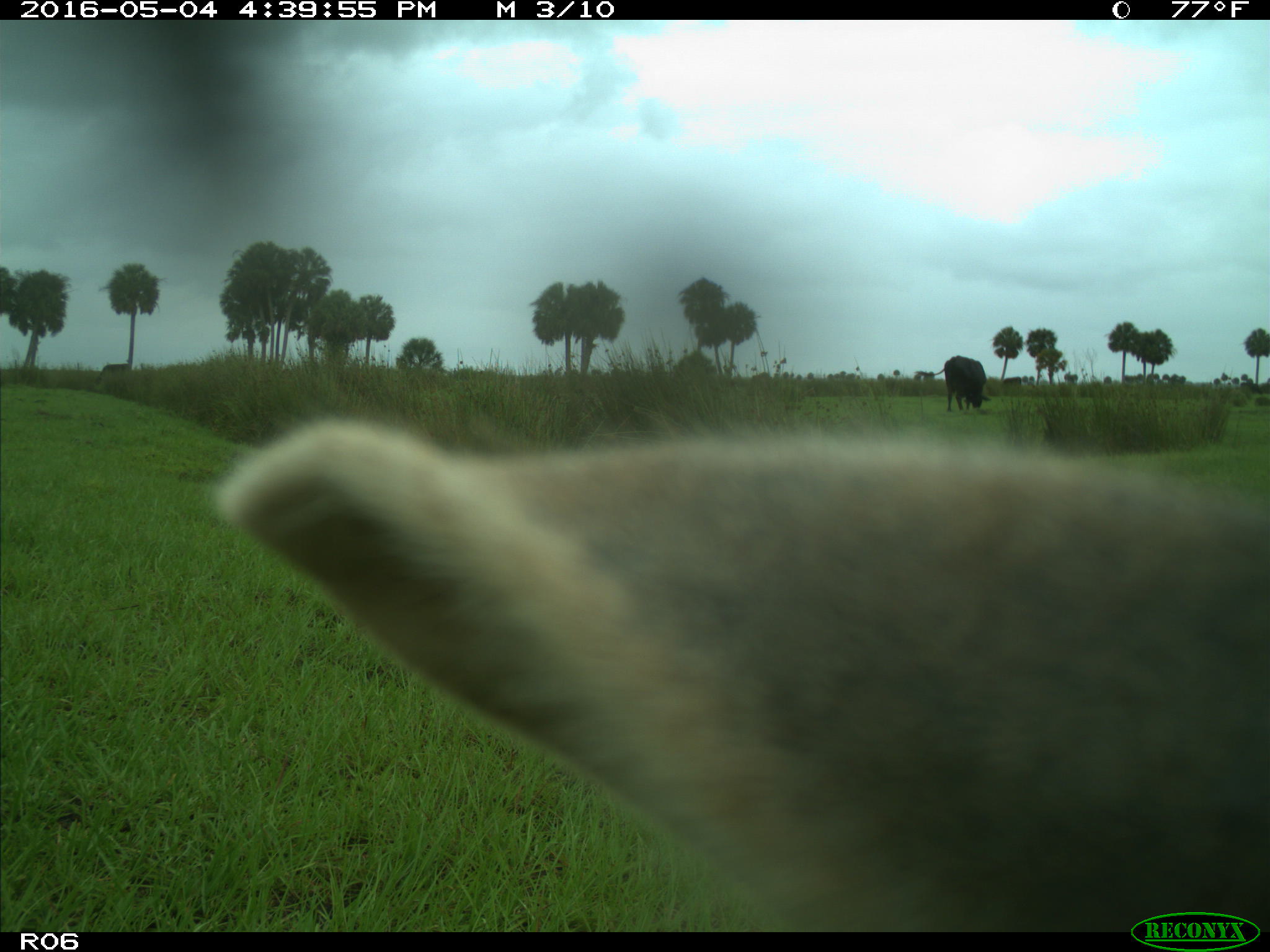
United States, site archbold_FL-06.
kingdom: Animalia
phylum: Chordata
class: Mammalia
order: Artiodactyla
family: Bovidae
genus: Bos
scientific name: Bos taurus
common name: domestic cow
Bos taurus (domestic cow).